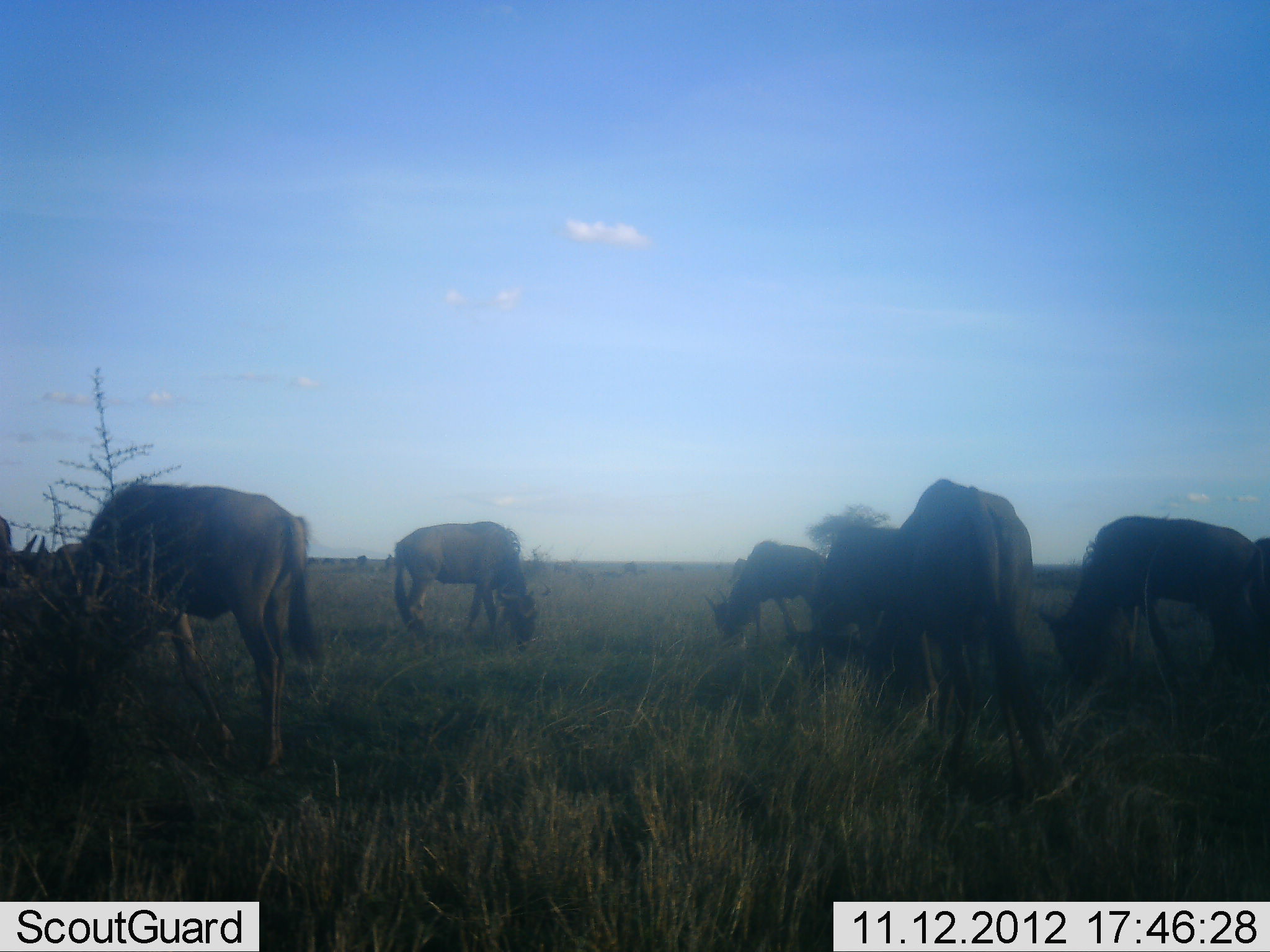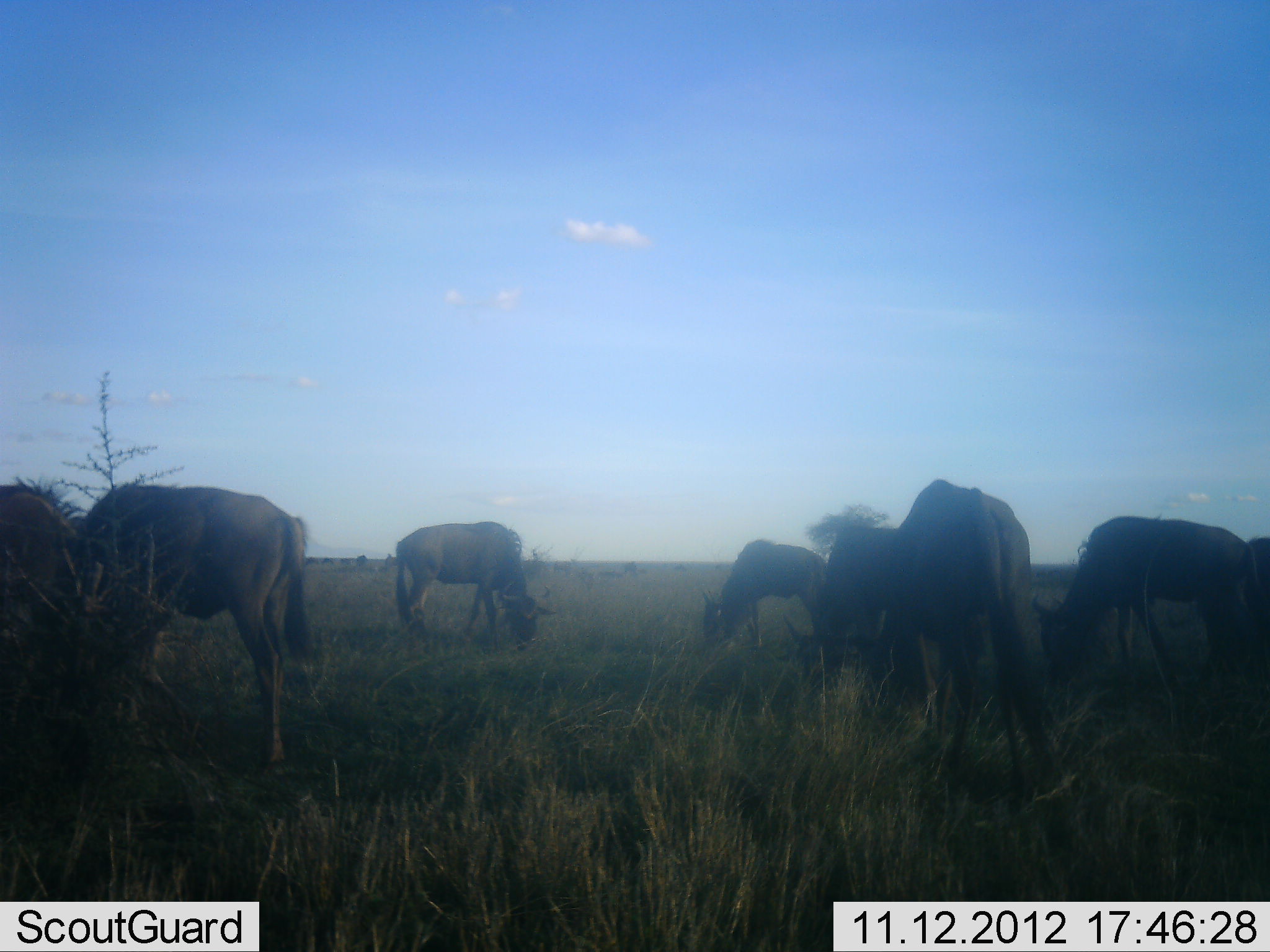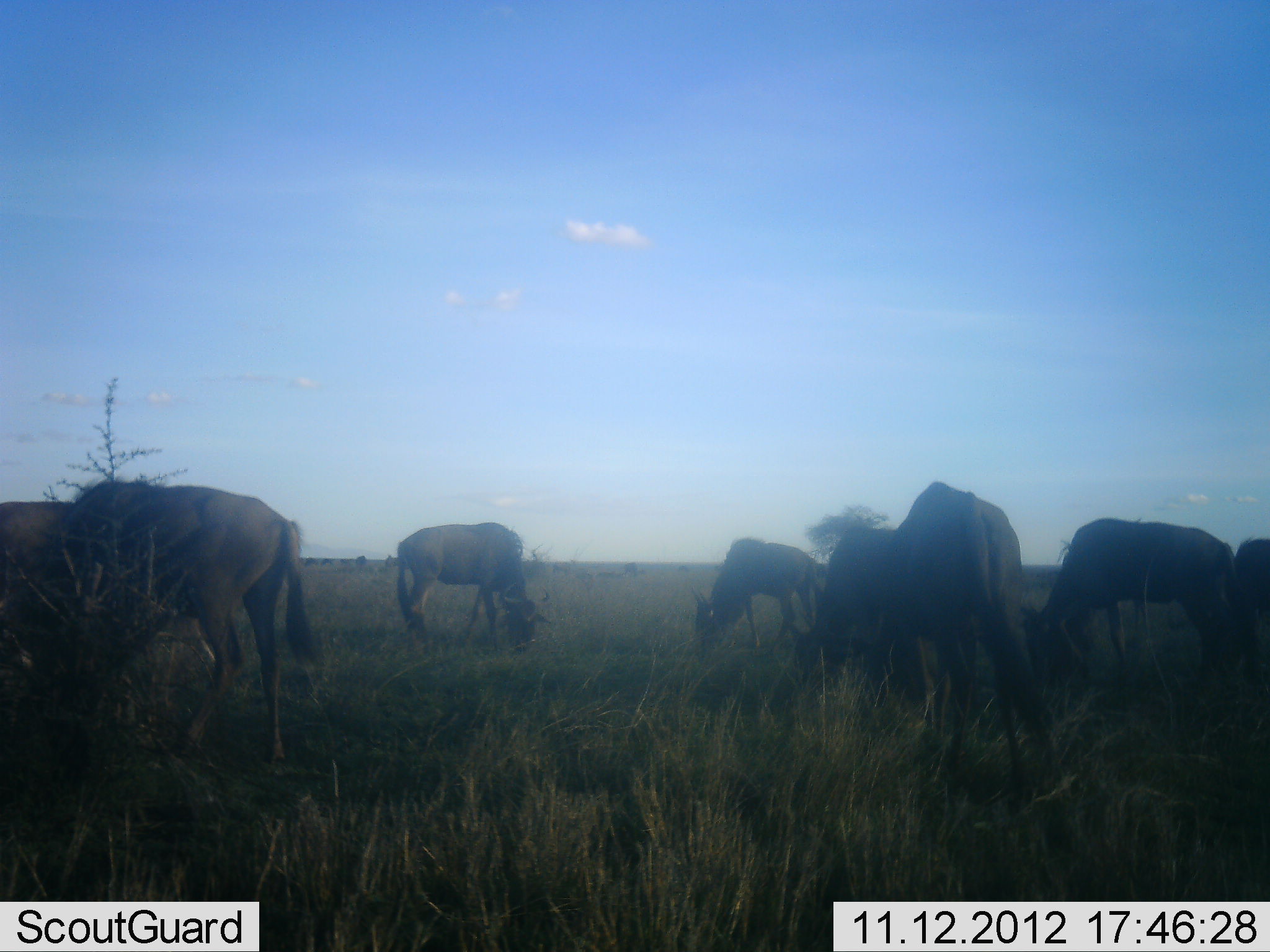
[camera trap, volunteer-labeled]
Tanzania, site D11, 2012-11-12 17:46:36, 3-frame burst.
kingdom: Animalia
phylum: Chordata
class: Mammalia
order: Artiodactyla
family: Bovidae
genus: Connochaetes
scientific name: Connochaetes taurinus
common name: blue wildebeest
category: wildebeest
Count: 8.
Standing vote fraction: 20%.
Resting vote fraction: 0%.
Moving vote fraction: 10%.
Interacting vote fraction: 0%.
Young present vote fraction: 0%.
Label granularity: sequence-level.